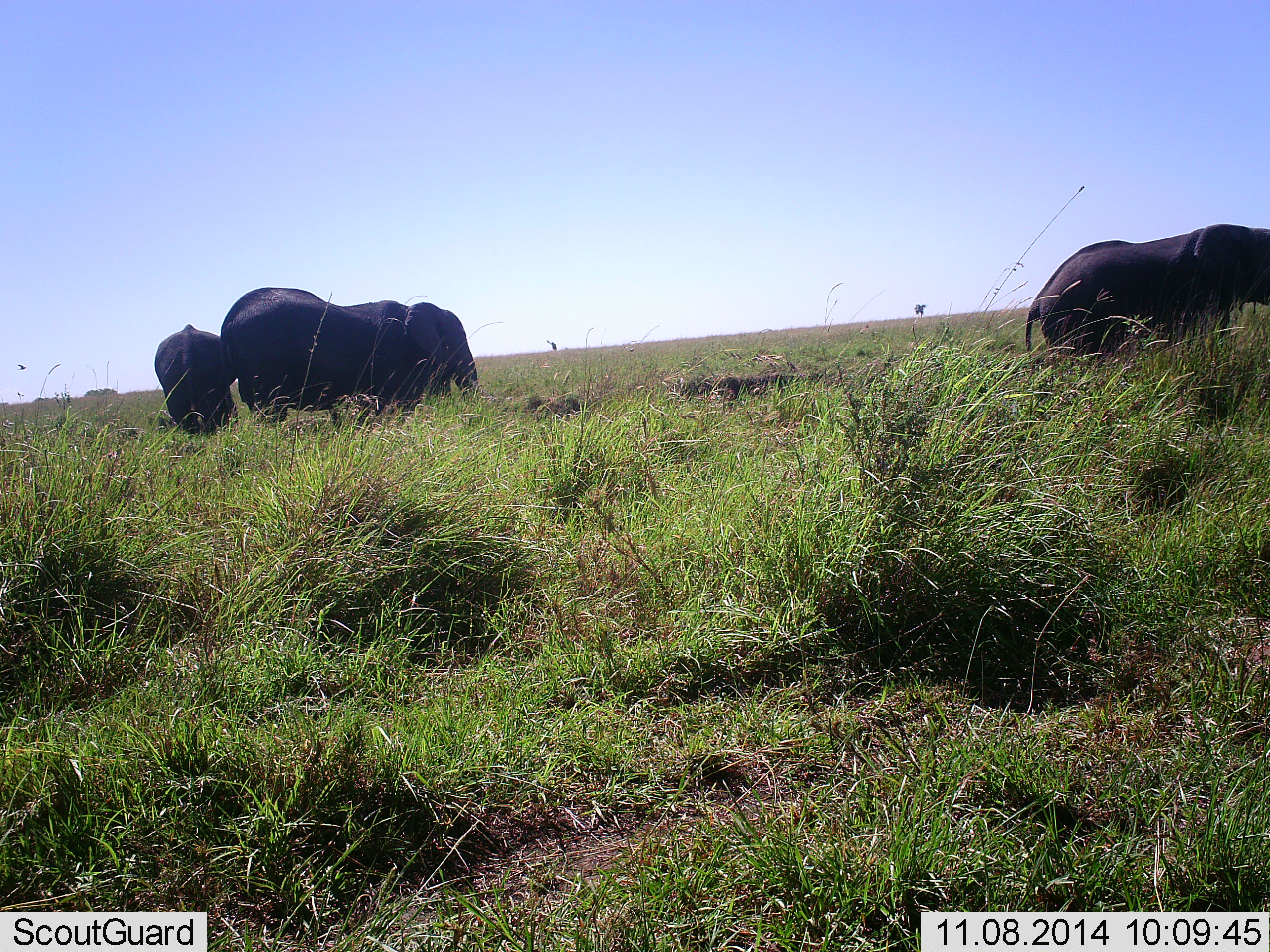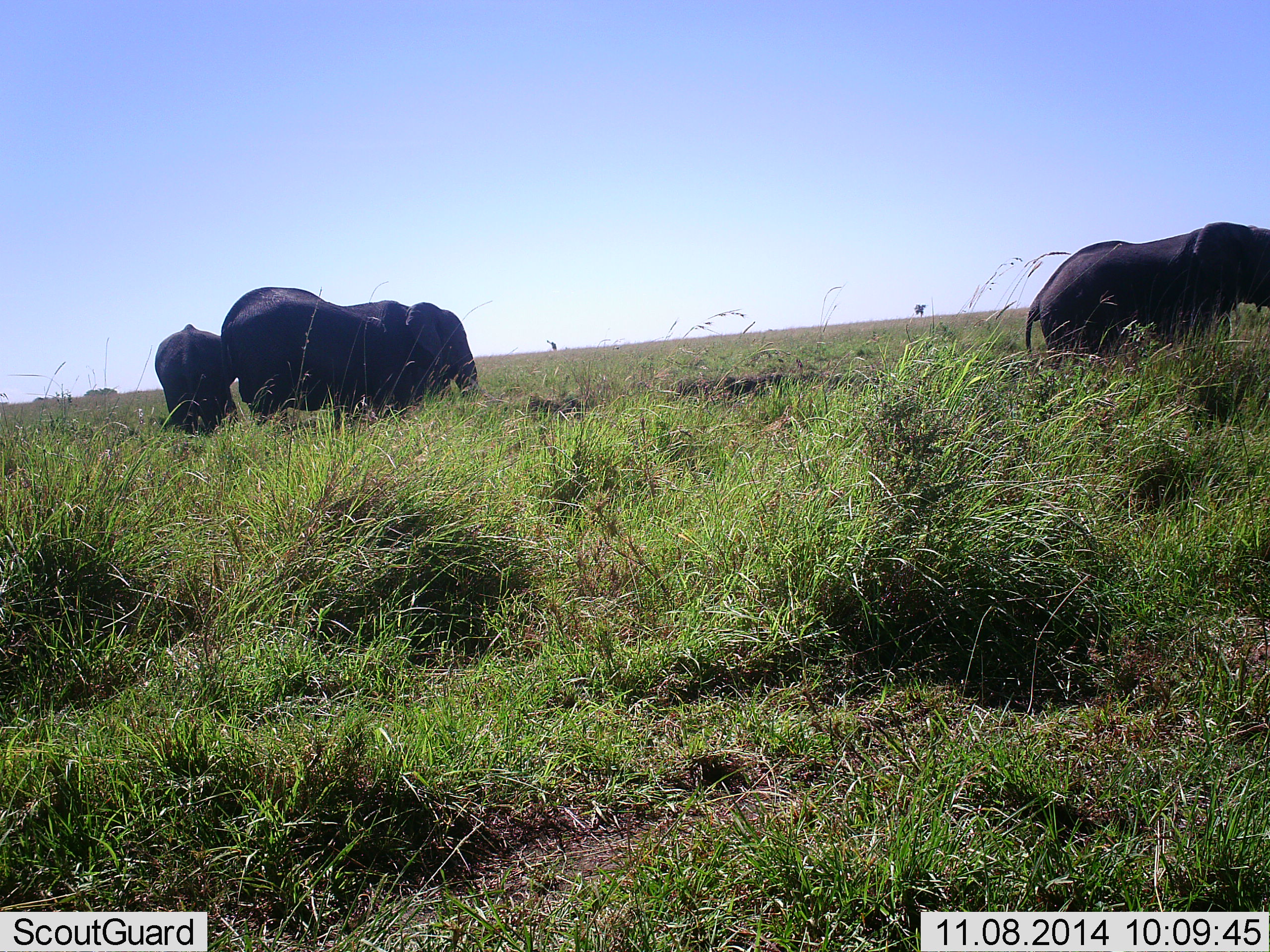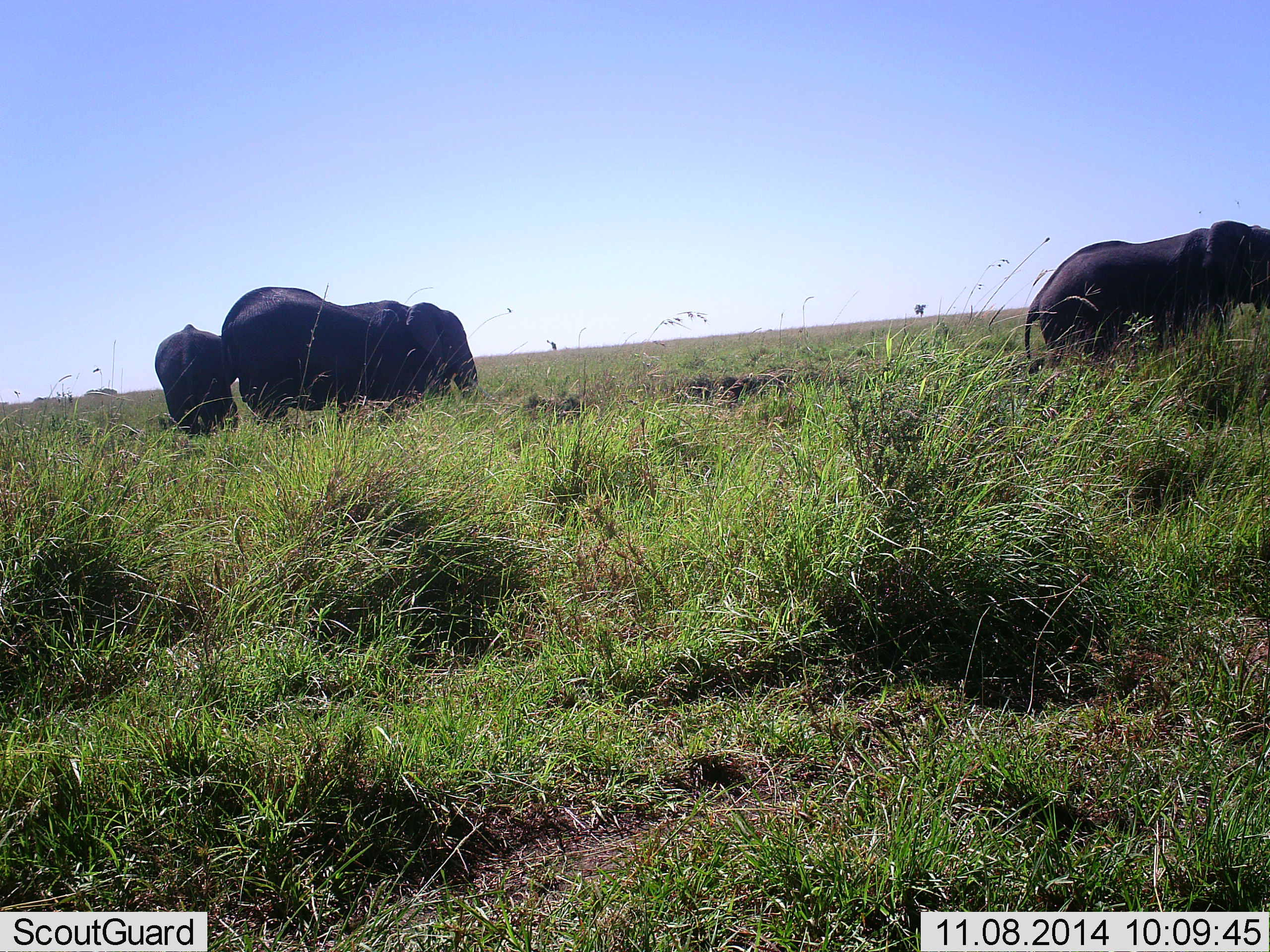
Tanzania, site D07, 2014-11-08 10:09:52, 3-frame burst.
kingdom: Animalia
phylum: Chordata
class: Mammalia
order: Proboscidea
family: Elephantidae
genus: Loxodonta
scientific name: Loxodonta africana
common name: african bush elephant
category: elephant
Elephant (african bush elephant) (Loxodonta africana), count 4. Behavior (volunteer vote fractions): standing 80%, resting 0%, moving 0%, interacting 10%. Young present (vote fraction): 20%. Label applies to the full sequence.